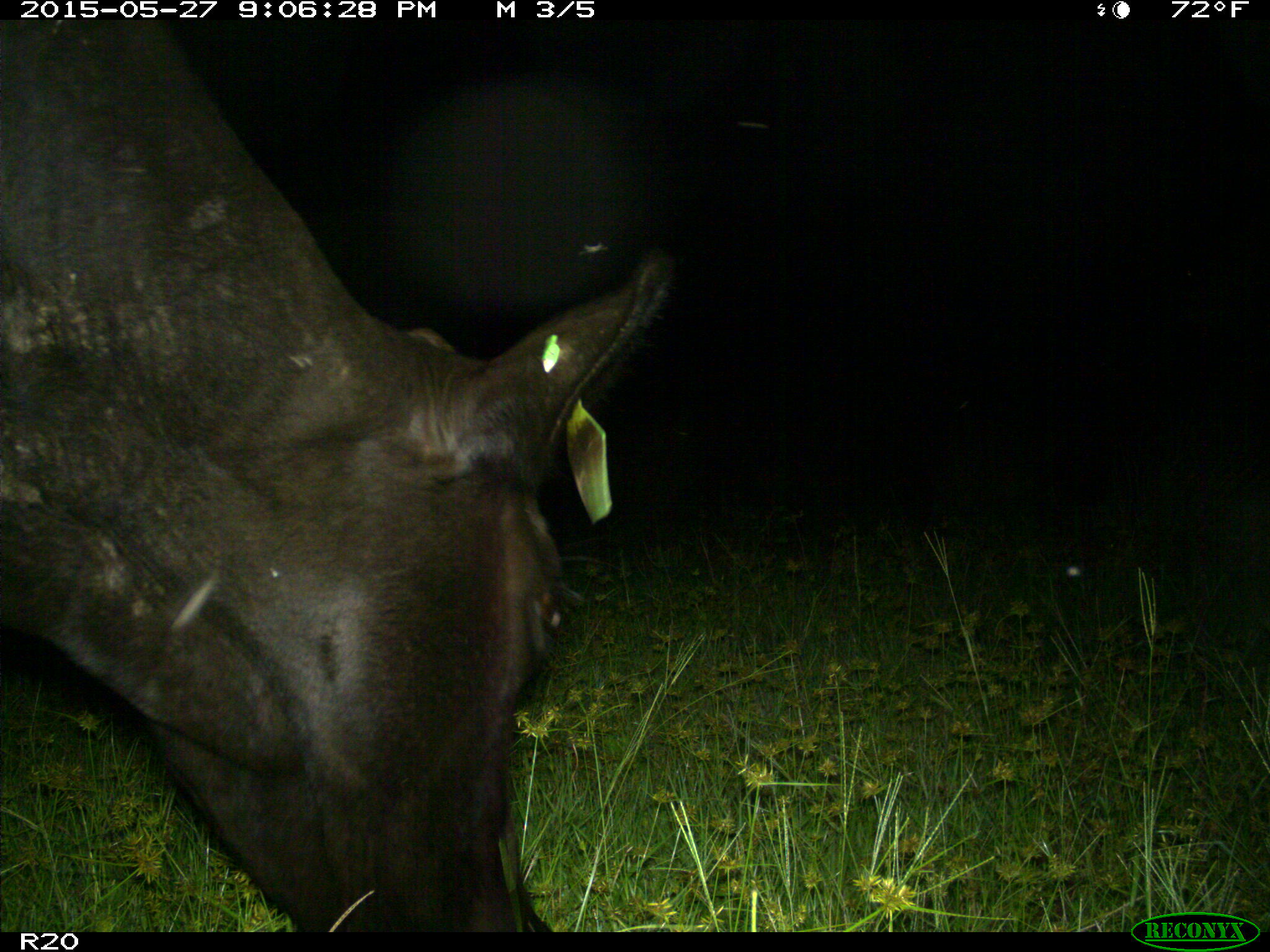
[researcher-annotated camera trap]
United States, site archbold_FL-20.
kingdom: Animalia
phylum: Chordata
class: Mammalia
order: Artiodactyla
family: Bovidae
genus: Bos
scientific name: Bos taurus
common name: domestic cow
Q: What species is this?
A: Bos taurus (domestic cow).